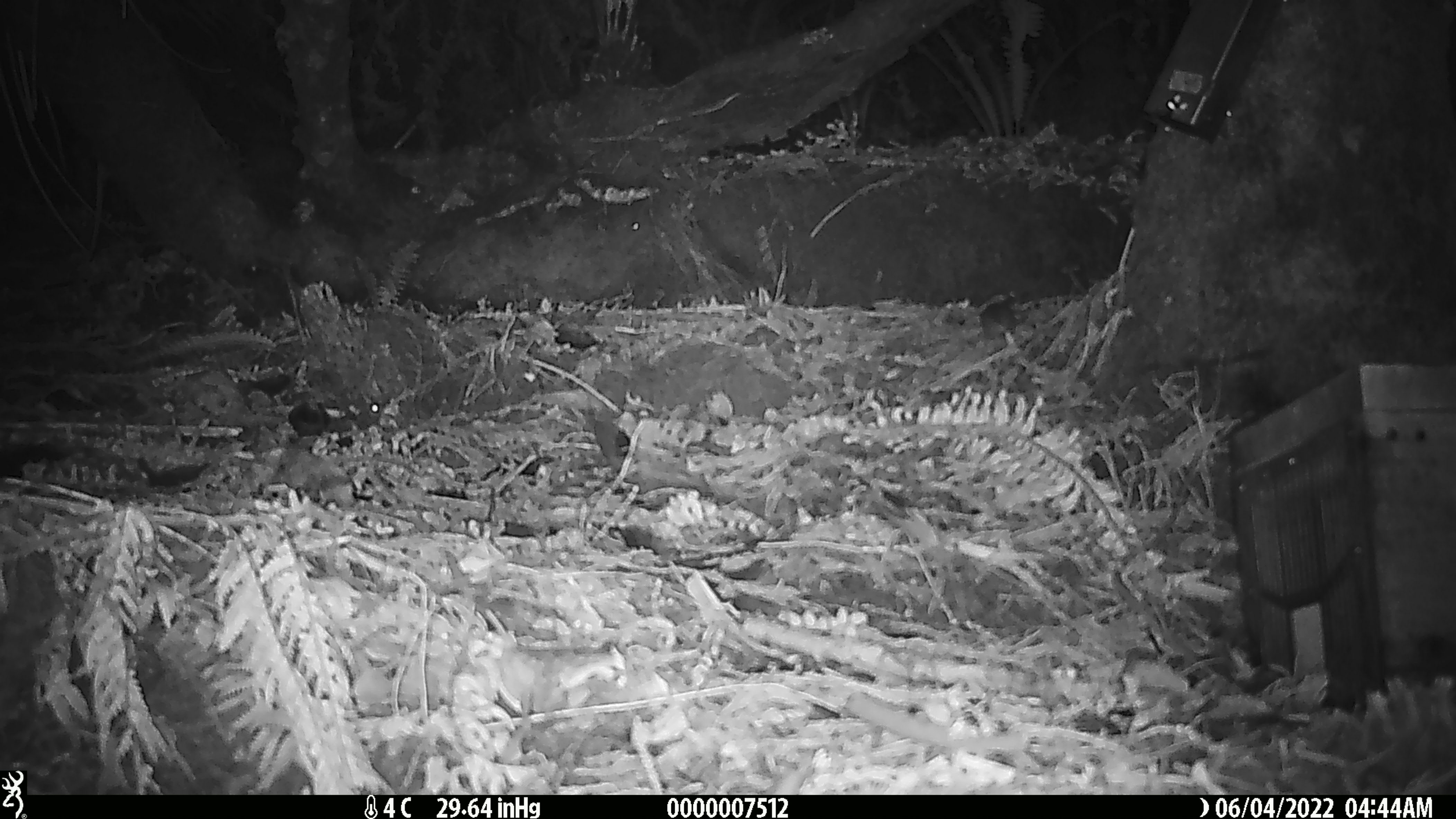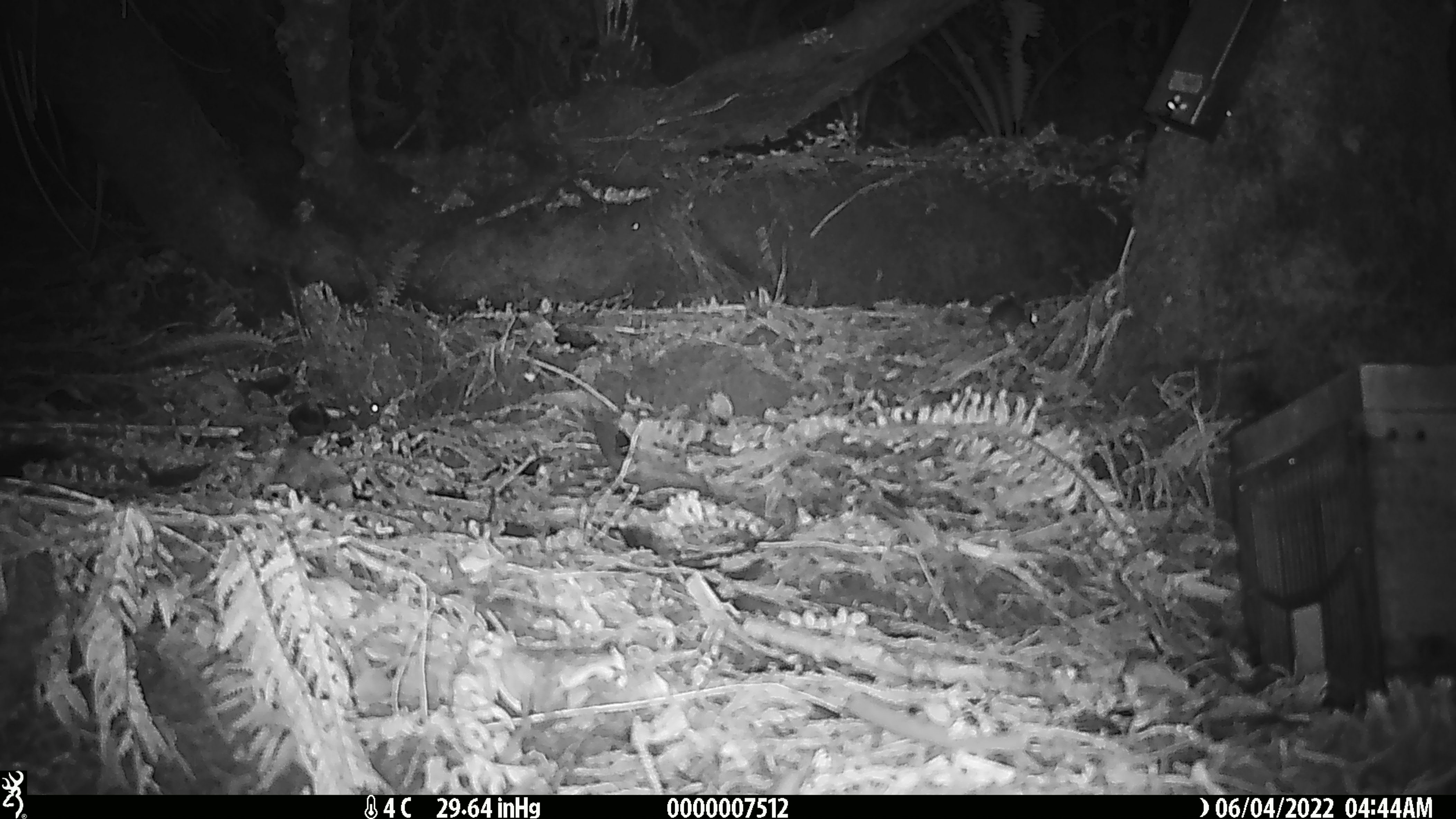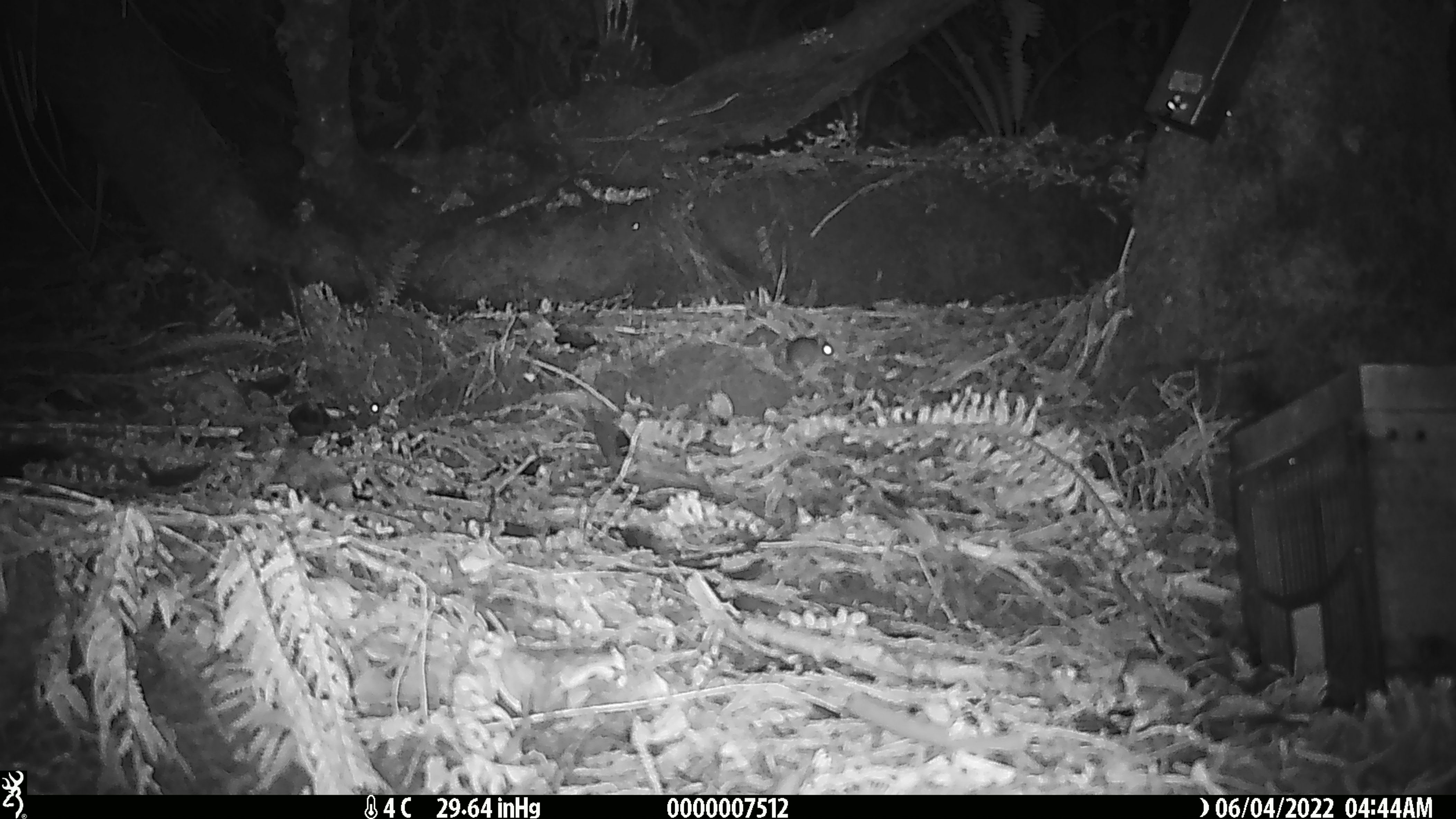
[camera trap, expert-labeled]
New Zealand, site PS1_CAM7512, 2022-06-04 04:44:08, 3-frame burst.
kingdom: Animalia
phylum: Chordata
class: Mammalia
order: Rodentia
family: Muridae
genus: Mus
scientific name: Mus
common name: mouse